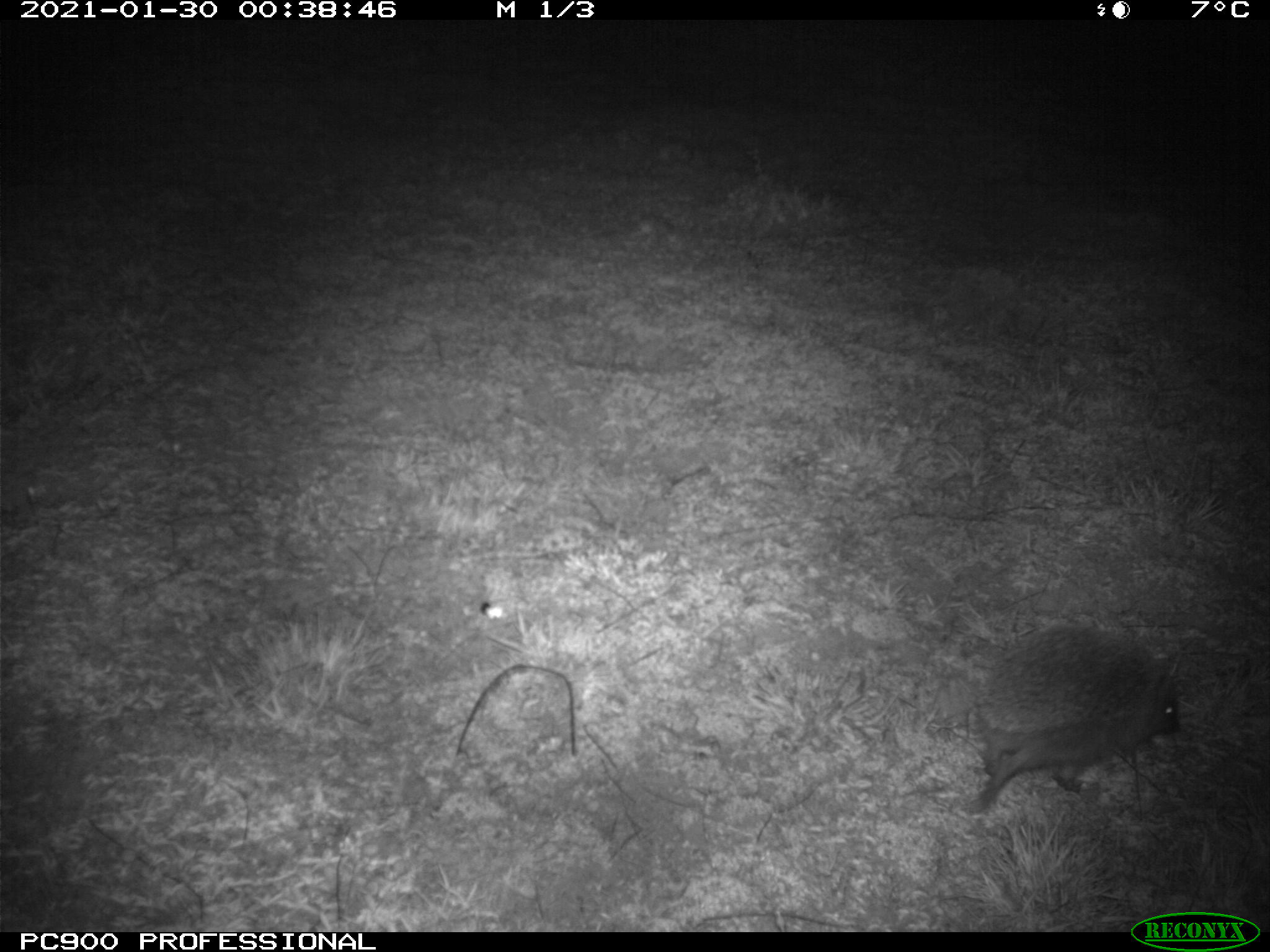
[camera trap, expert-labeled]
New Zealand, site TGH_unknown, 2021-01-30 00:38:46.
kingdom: Animalia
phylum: Chordata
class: Mammalia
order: Eulipotyphla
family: Erinaceidae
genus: Erinaceus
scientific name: Erinaceus europaeus europaeus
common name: european hedgehog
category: hedgehog